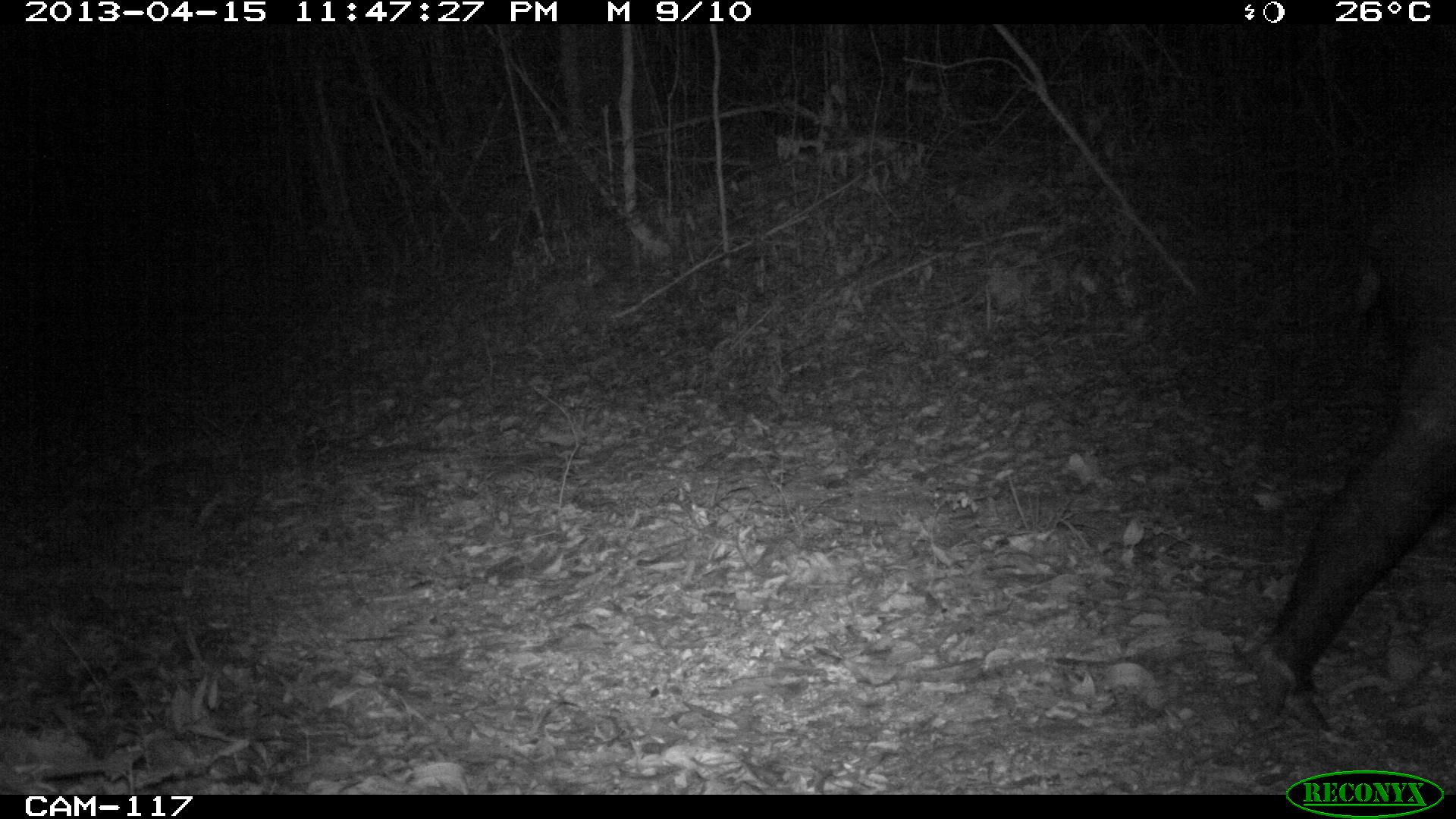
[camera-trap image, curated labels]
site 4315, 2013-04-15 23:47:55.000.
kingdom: Animalia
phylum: Chordata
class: Mammalia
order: Perissodactyla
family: Tapiridae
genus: Tapirus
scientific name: Tapirus bairdii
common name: baird's tapir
Tapirus bairdii (baird's tapir), count 1, sex male.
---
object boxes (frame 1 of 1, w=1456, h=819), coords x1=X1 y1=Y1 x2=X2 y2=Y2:
tapirus bairdii: x1=1213 y1=118 x2=1452 y2=747